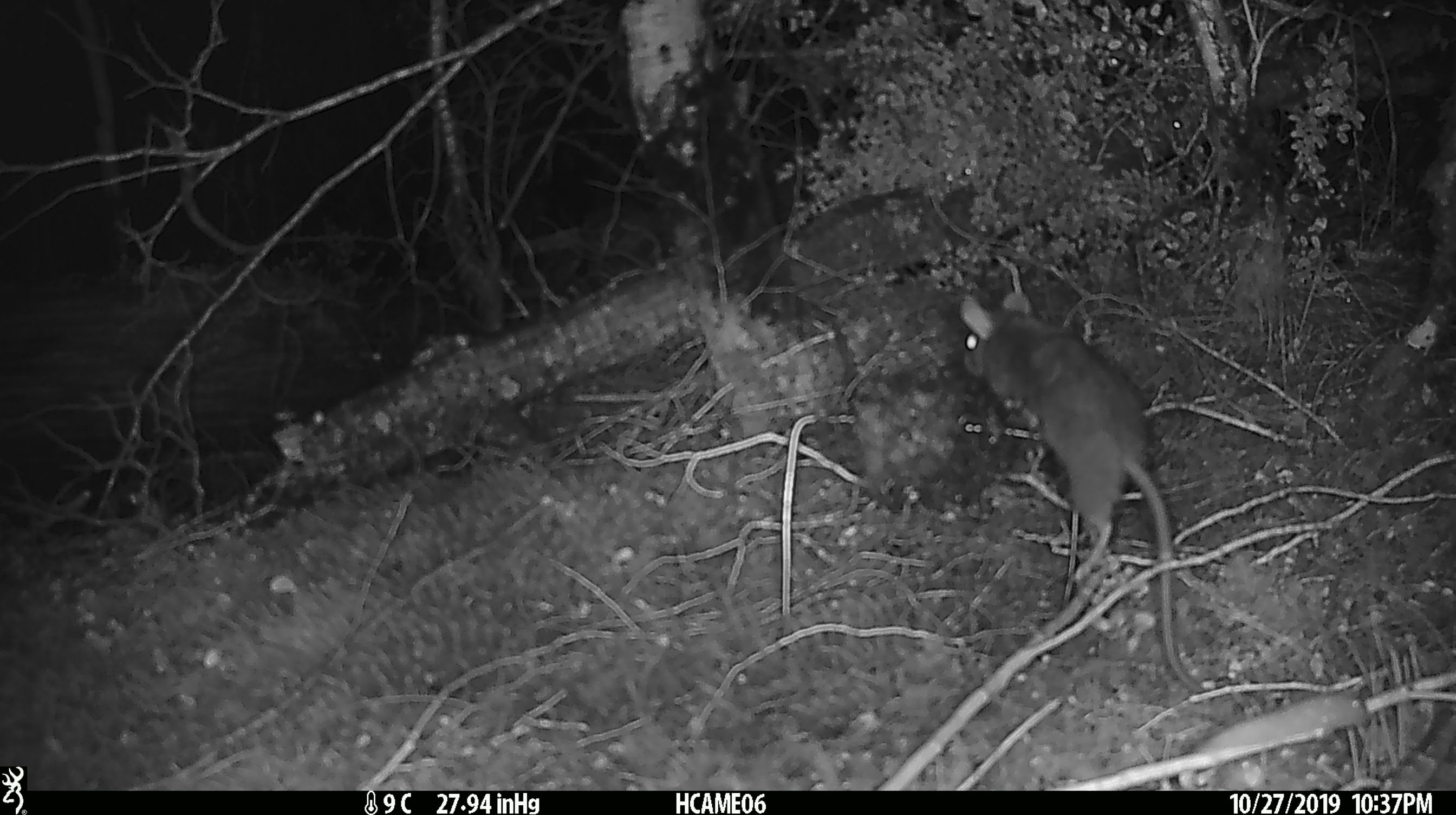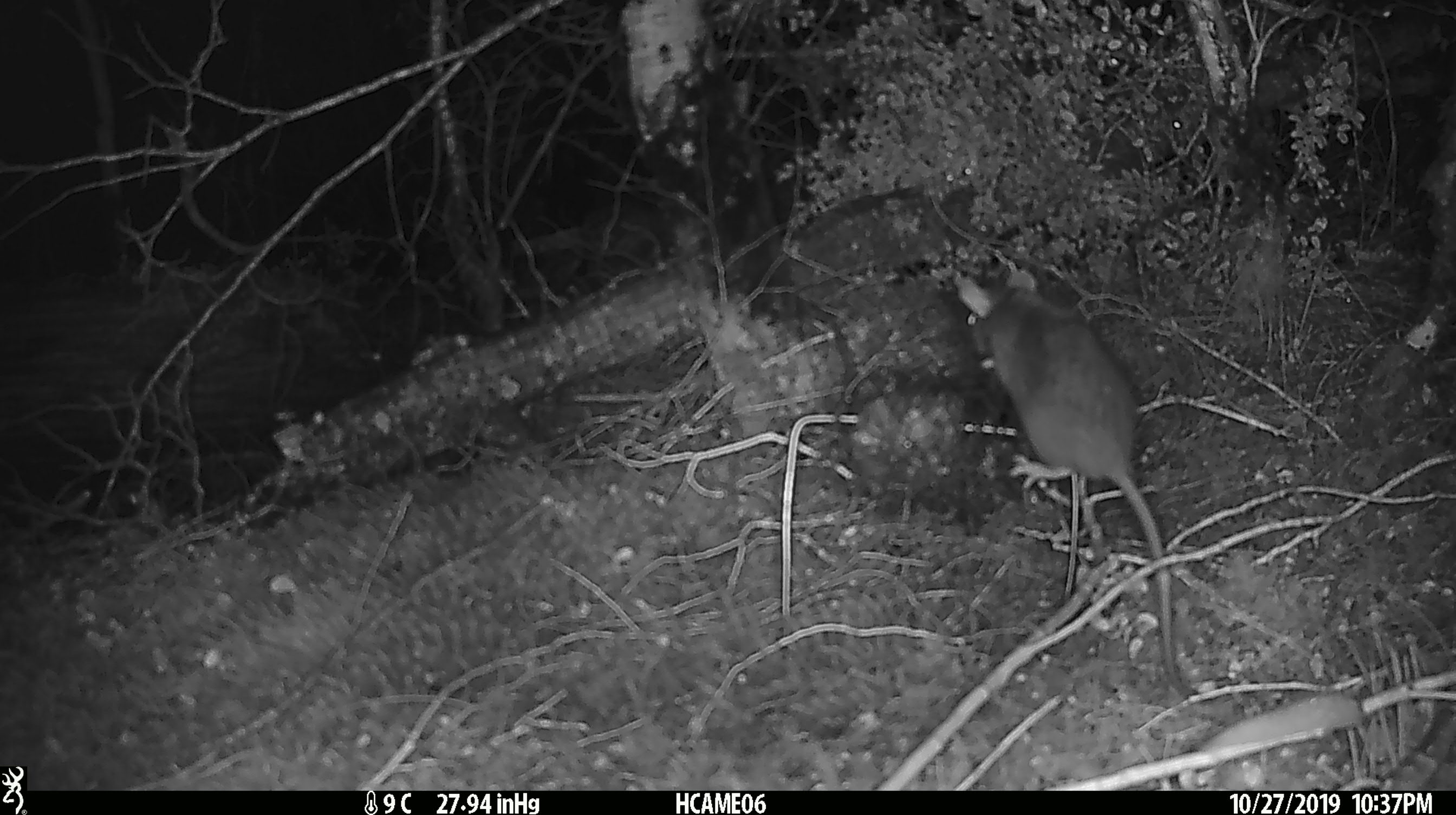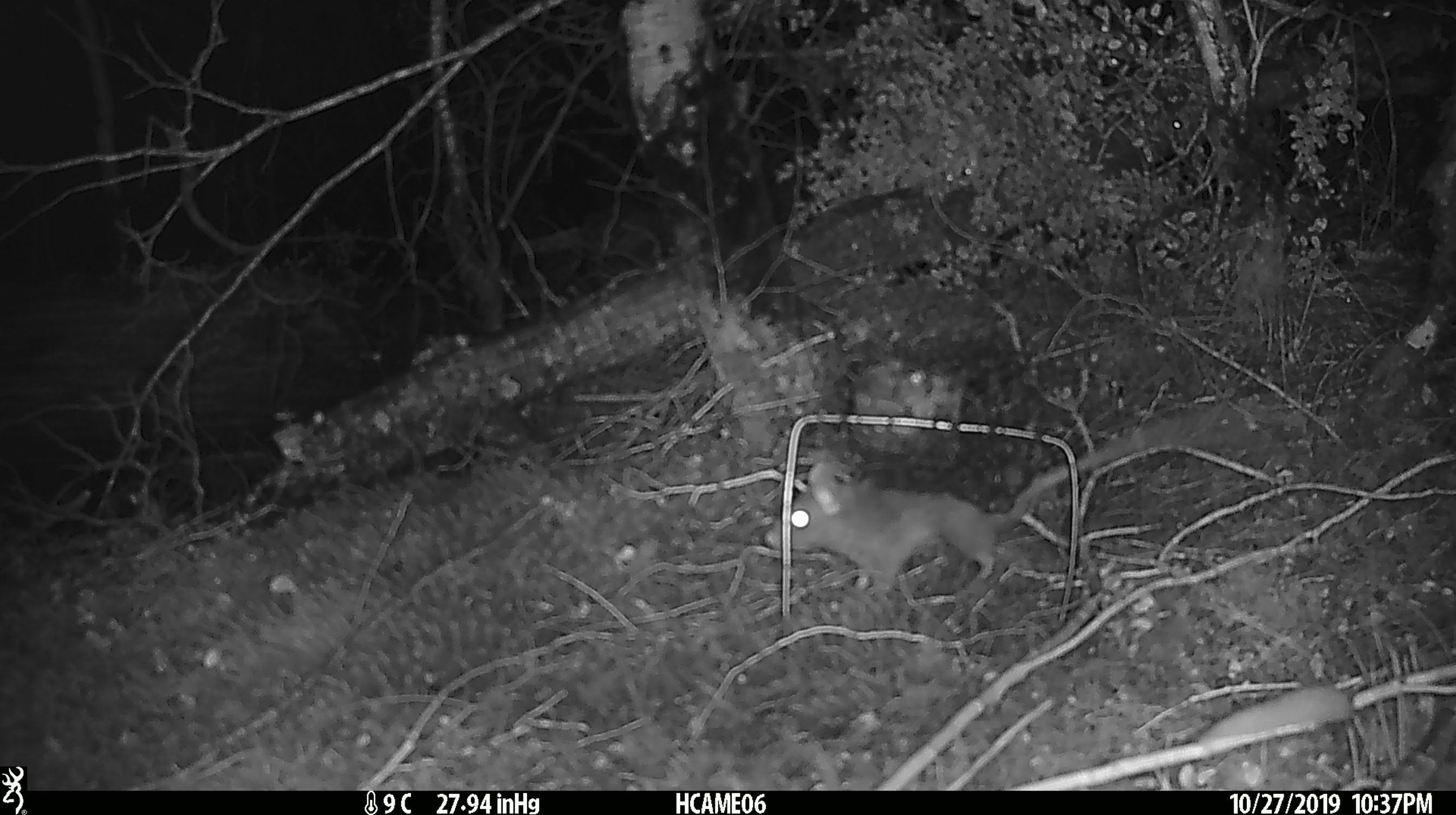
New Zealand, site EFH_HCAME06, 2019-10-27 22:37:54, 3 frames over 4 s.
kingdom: Animalia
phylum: Chordata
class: Mammalia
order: Rodentia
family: Muridae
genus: Rattus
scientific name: Rattus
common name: rat